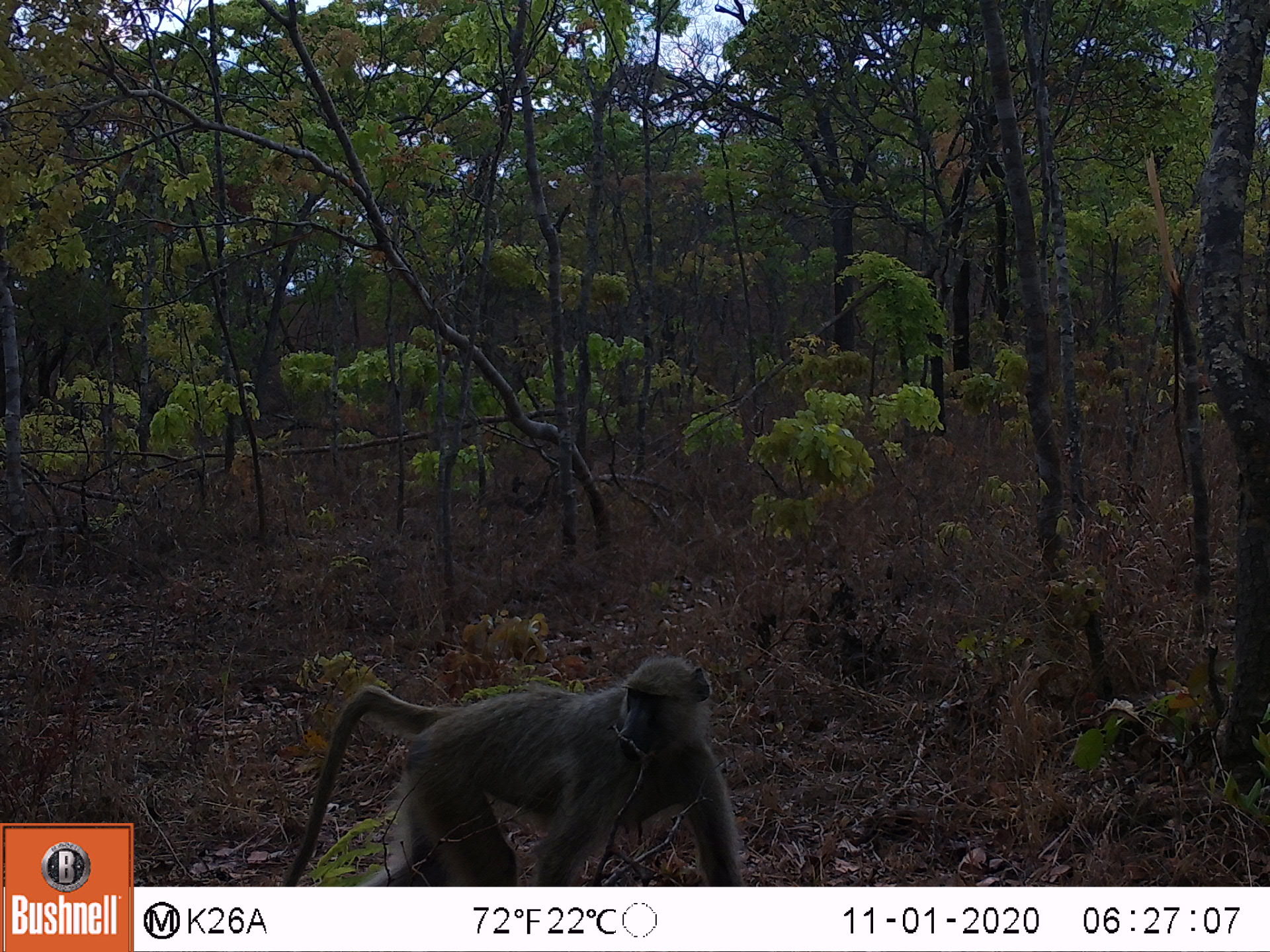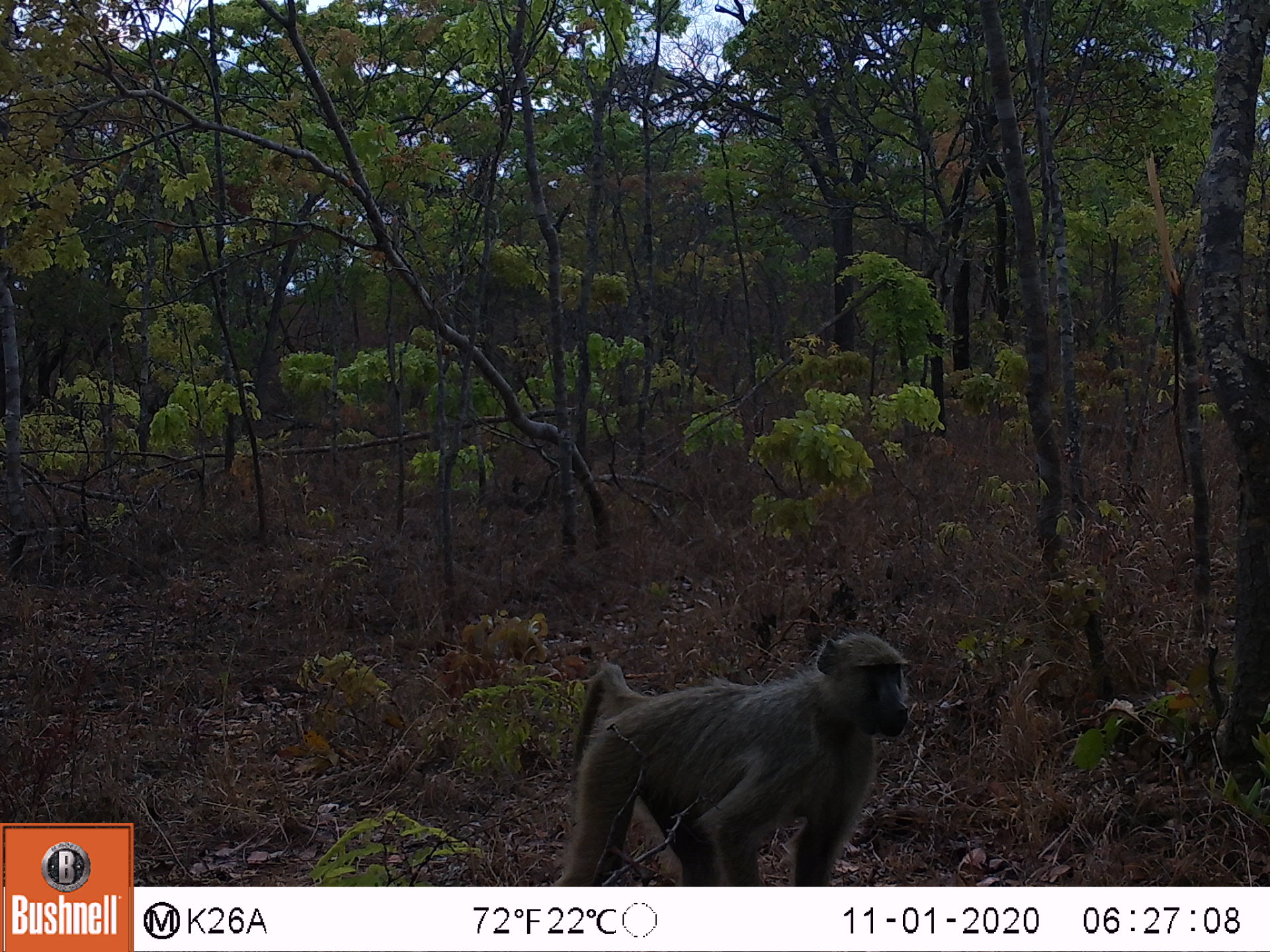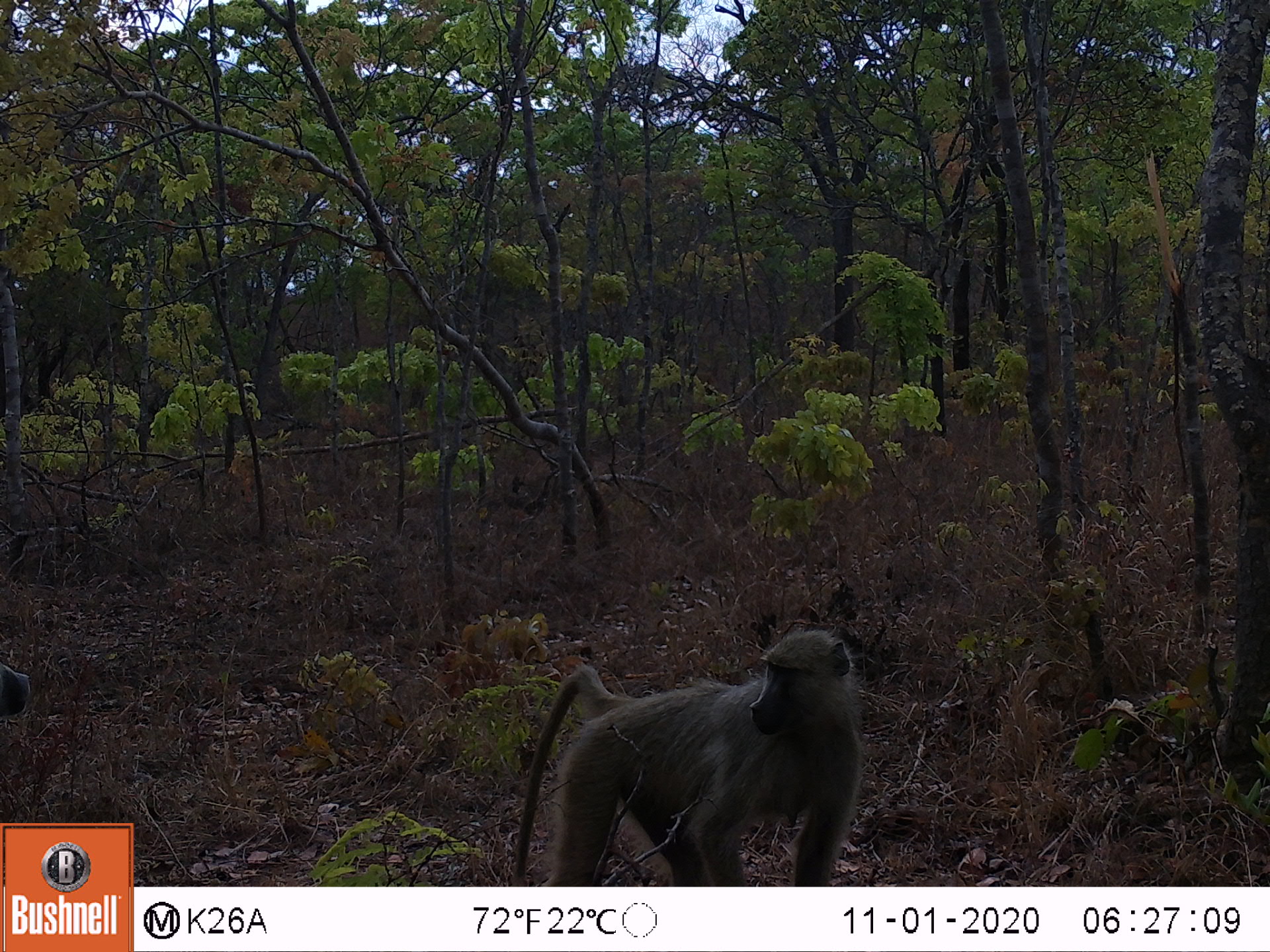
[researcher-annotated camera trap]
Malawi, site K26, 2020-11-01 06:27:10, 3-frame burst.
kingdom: Animalia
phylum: Chordata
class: Mammalia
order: Primates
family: Cercopithecidae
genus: Papio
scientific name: Papio cynocephalus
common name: yellow baboon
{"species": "yellow baboon (Papio cynocephalus)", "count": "1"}